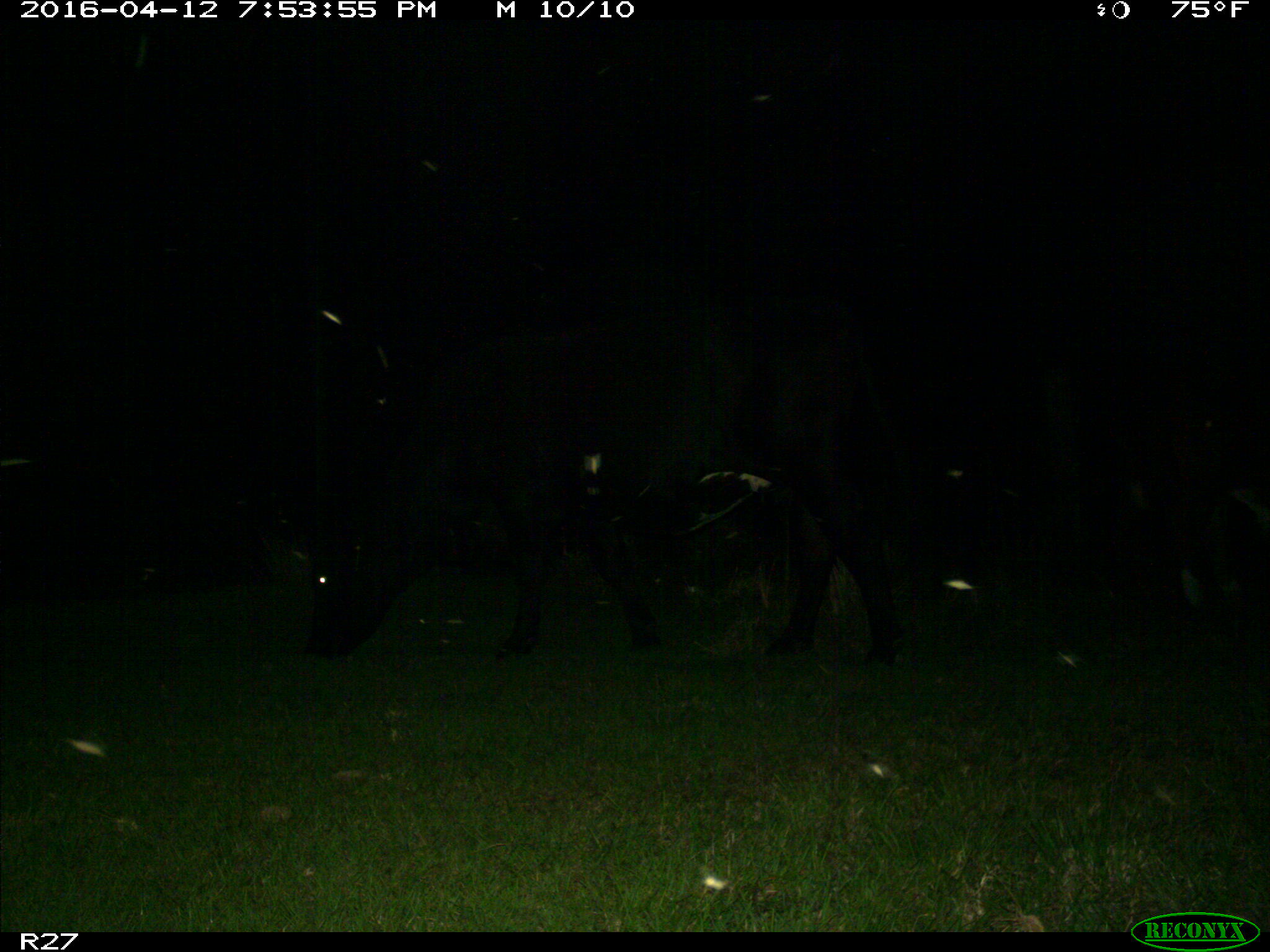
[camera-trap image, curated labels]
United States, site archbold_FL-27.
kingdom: Animalia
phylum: Chordata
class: Mammalia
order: Artiodactyla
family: Bovidae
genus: Bos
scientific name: Bos taurus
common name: domestic cow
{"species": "Bos taurus (domestic cow)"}